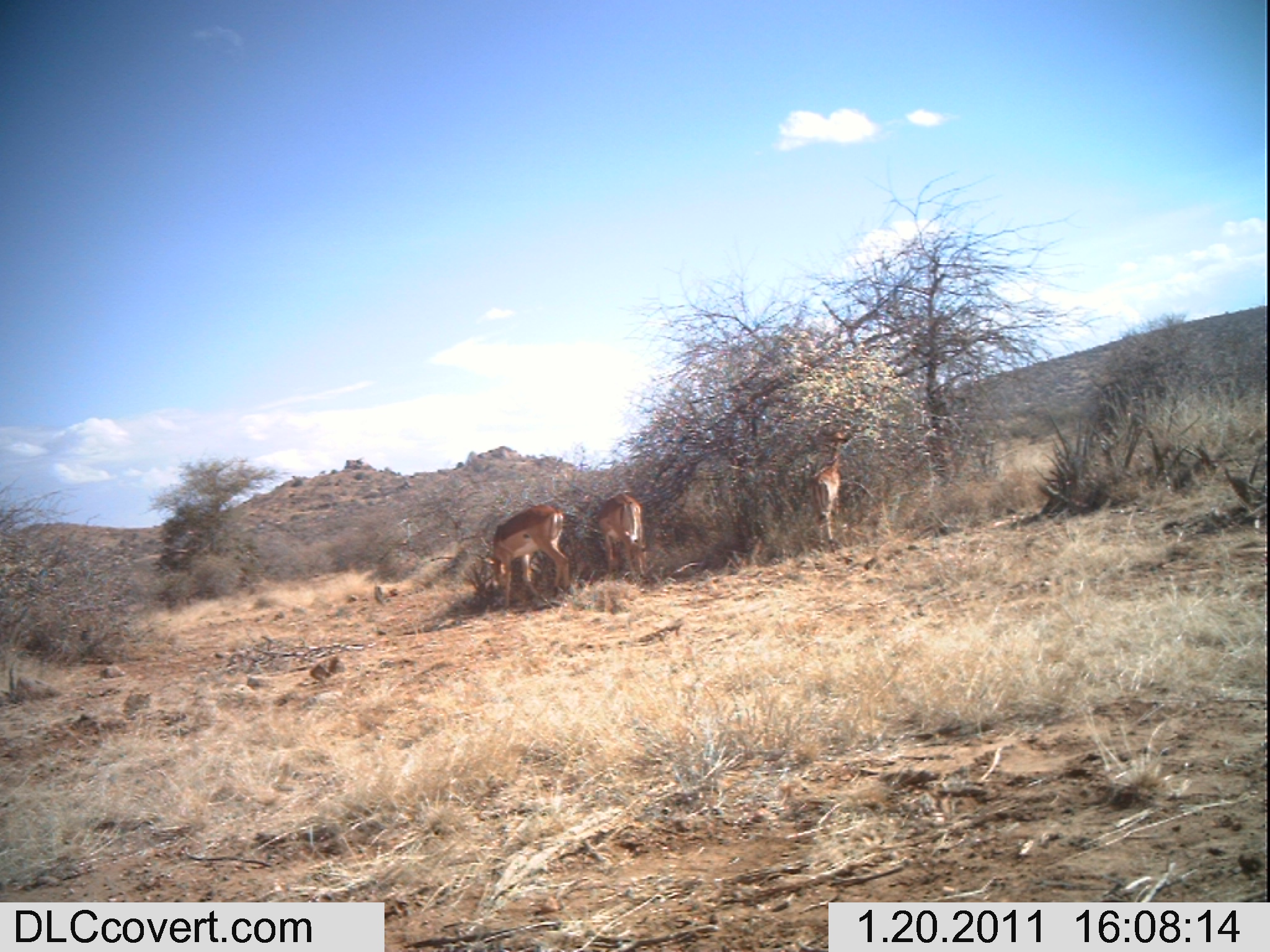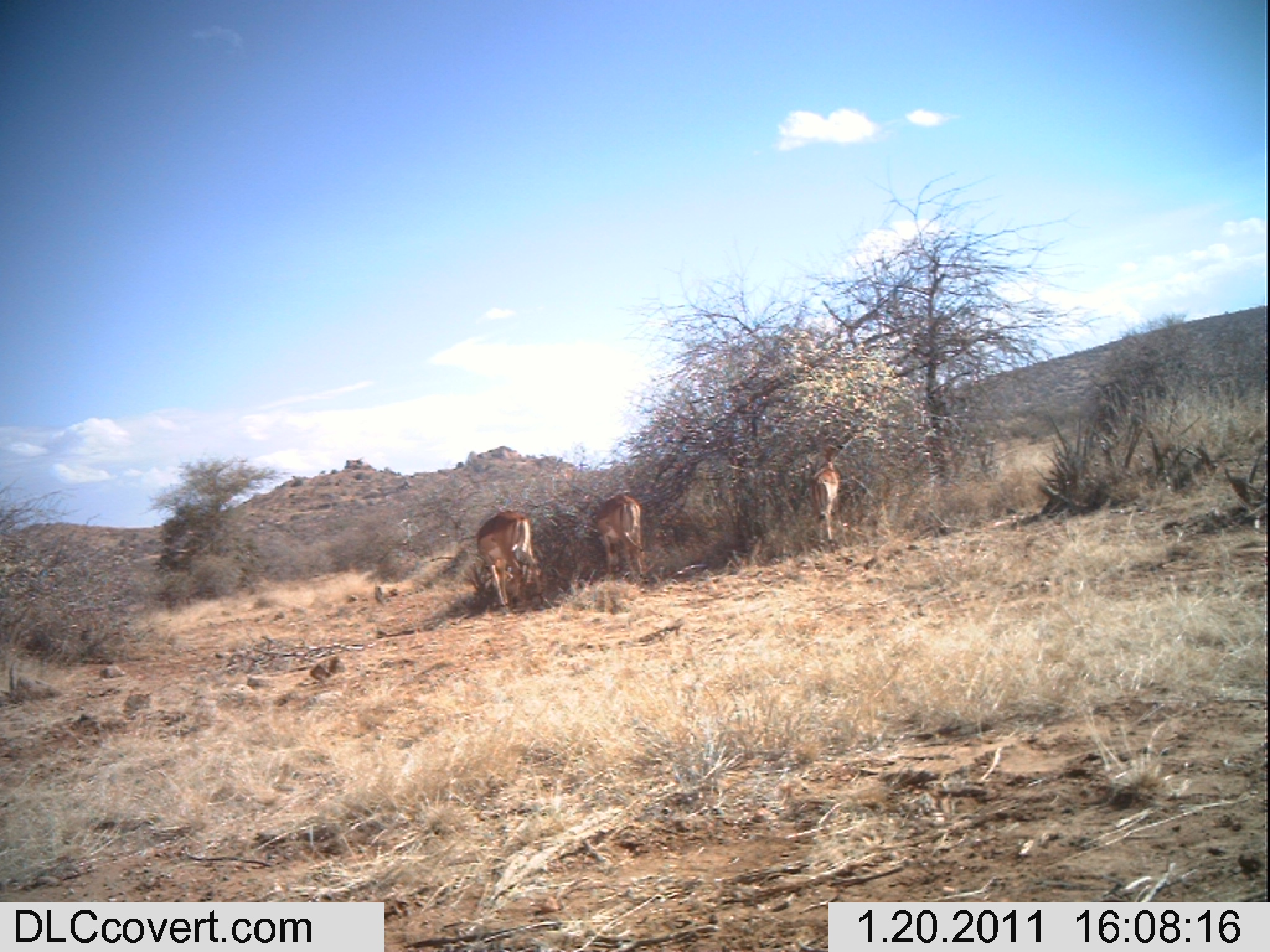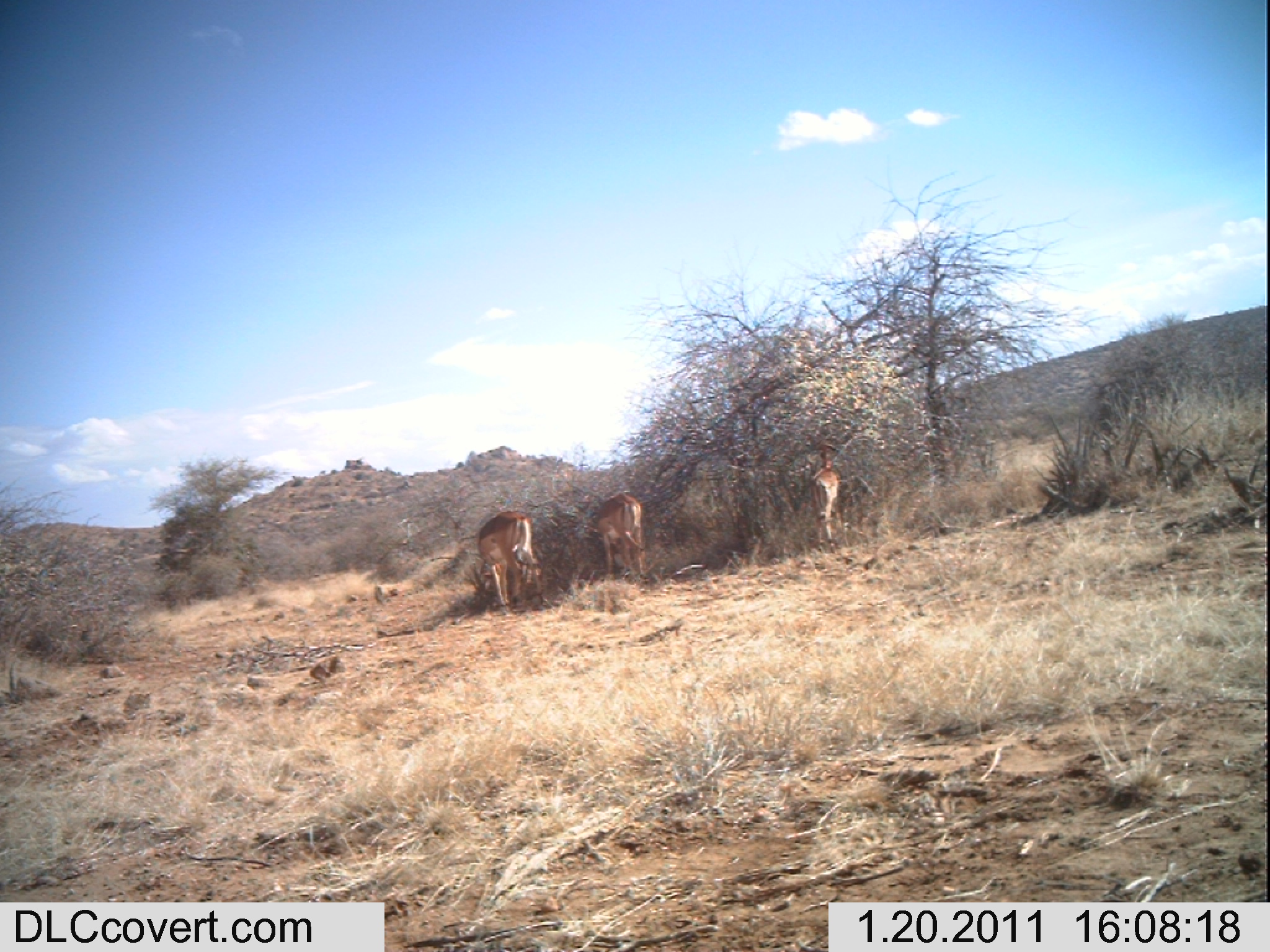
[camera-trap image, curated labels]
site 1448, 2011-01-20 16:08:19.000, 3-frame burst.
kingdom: Animalia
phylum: Chordata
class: Mammalia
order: Artiodactyla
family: Bovidae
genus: Aepyceros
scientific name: Aepyceros melampus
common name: impala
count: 3